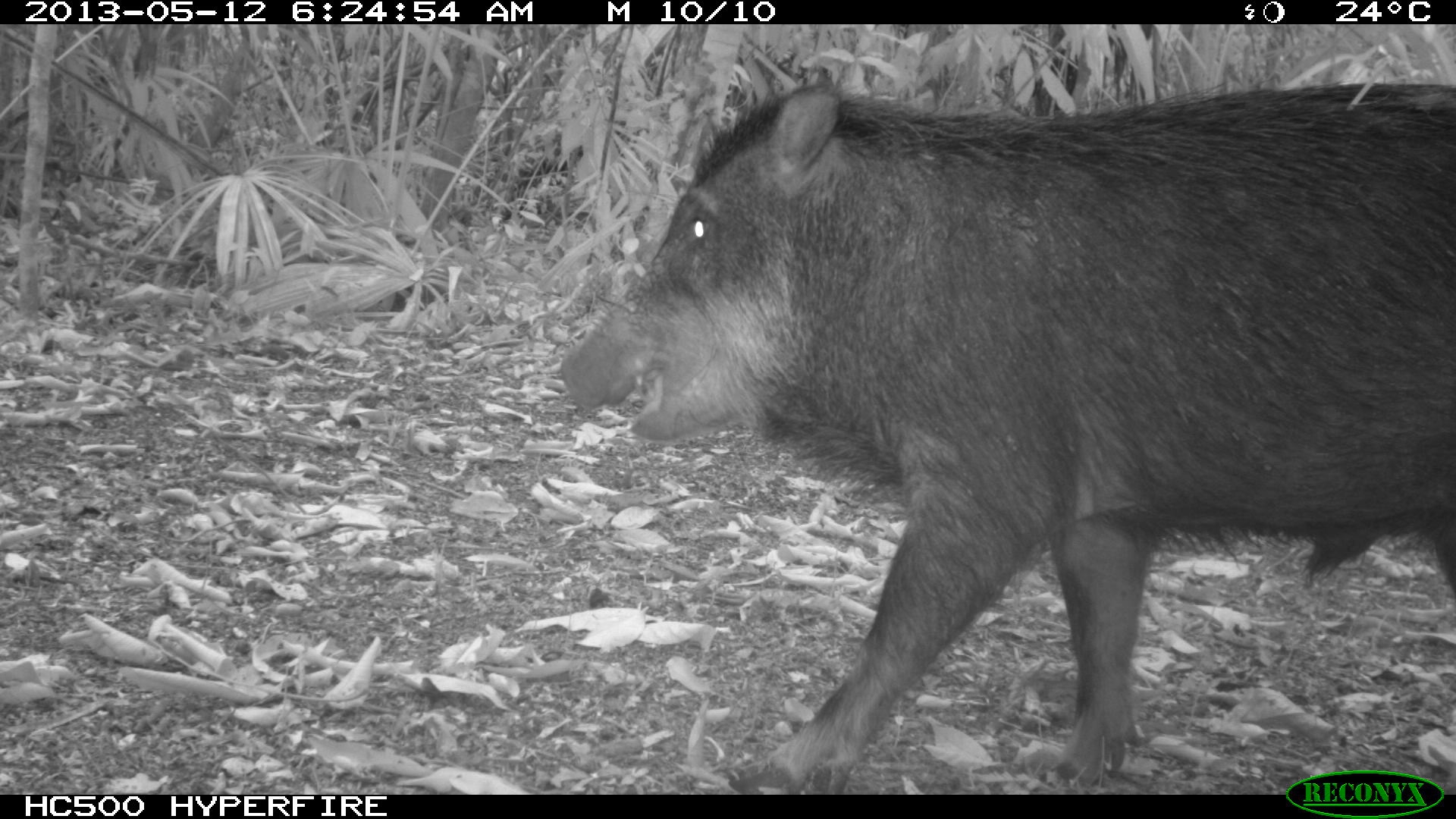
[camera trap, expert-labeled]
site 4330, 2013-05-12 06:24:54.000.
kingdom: Animalia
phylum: Chordata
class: Mammalia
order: Artiodactyla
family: Tayassuidae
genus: Tayassu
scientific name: Tayassu pecari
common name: white-lipped peccary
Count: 5.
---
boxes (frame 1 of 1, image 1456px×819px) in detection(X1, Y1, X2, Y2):
tayassu pecari: detection(559, 78, 1455, 791)